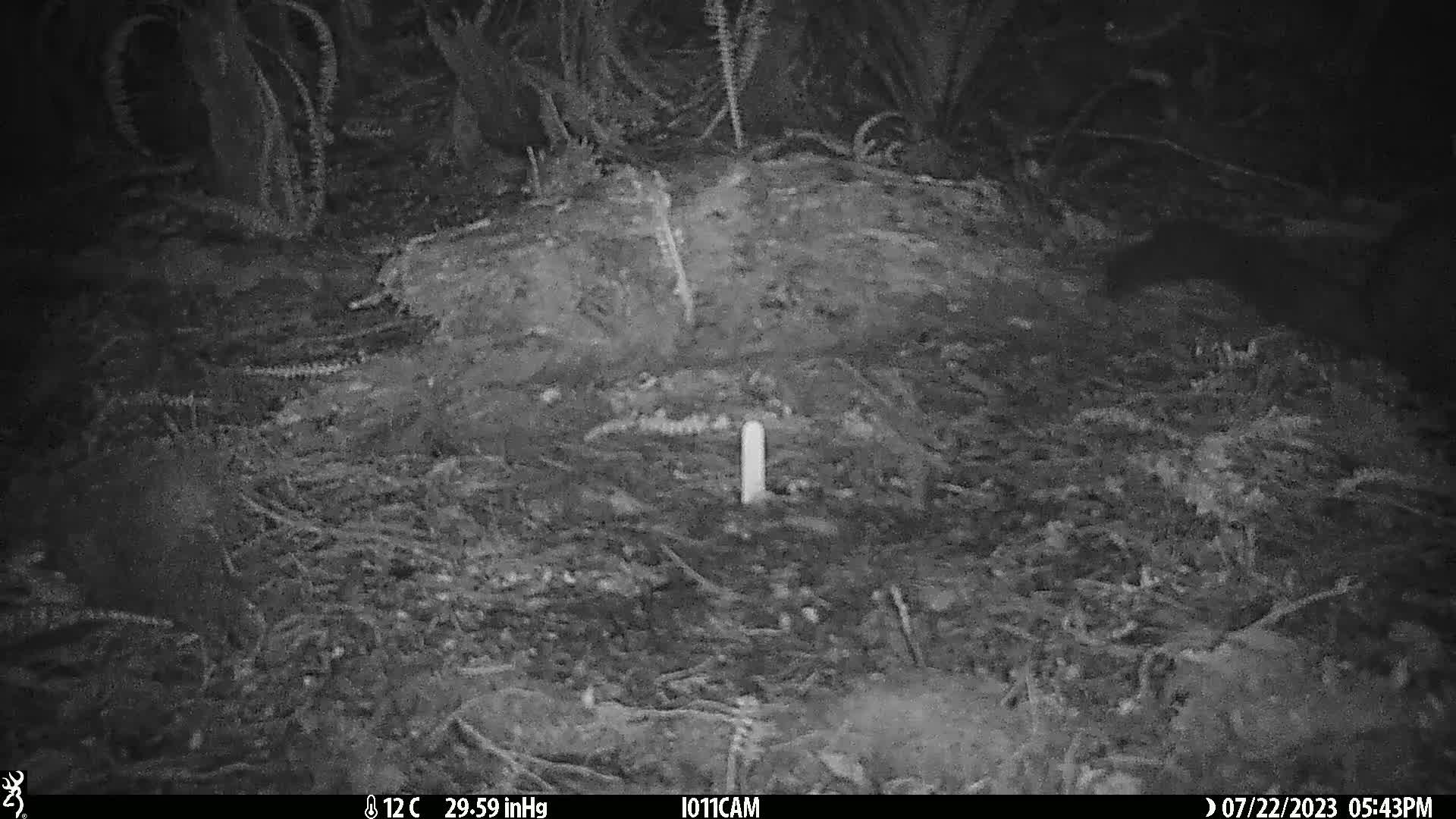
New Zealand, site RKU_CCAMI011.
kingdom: Animalia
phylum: Chordata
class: Mammalia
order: Diprotodontia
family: Phalangeridae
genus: Trichosurus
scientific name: Trichosurus vulpecula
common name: common brushtail possum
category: possum